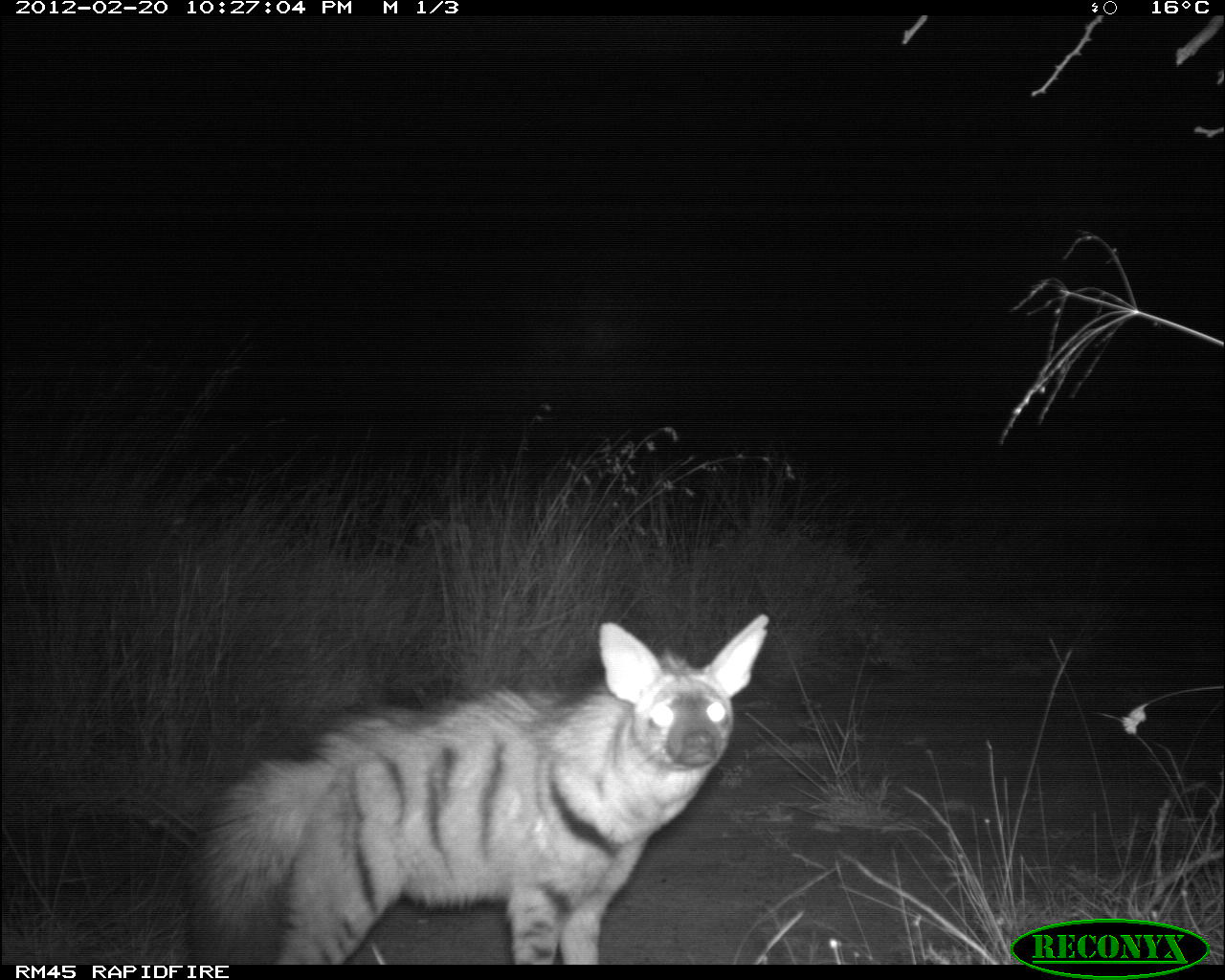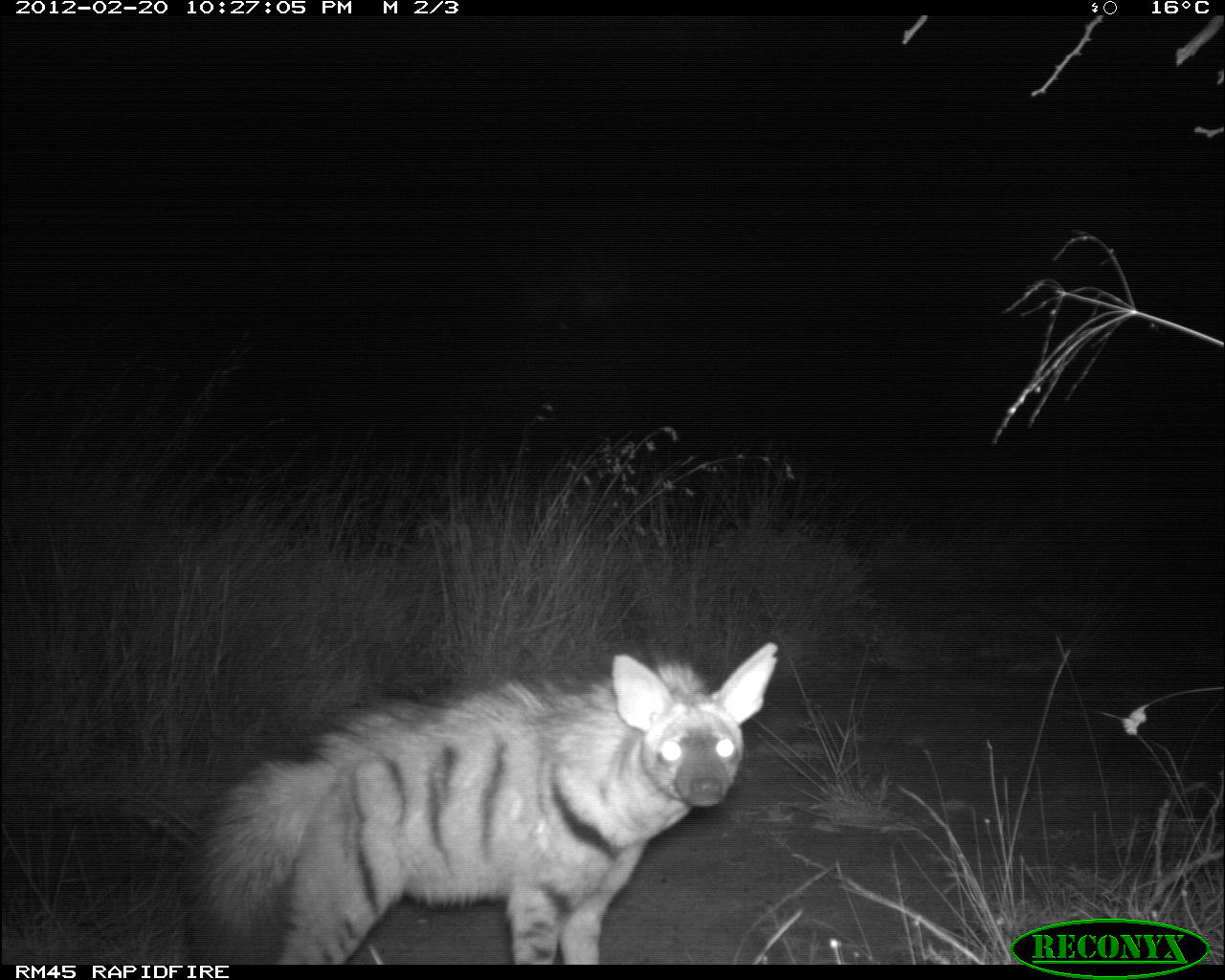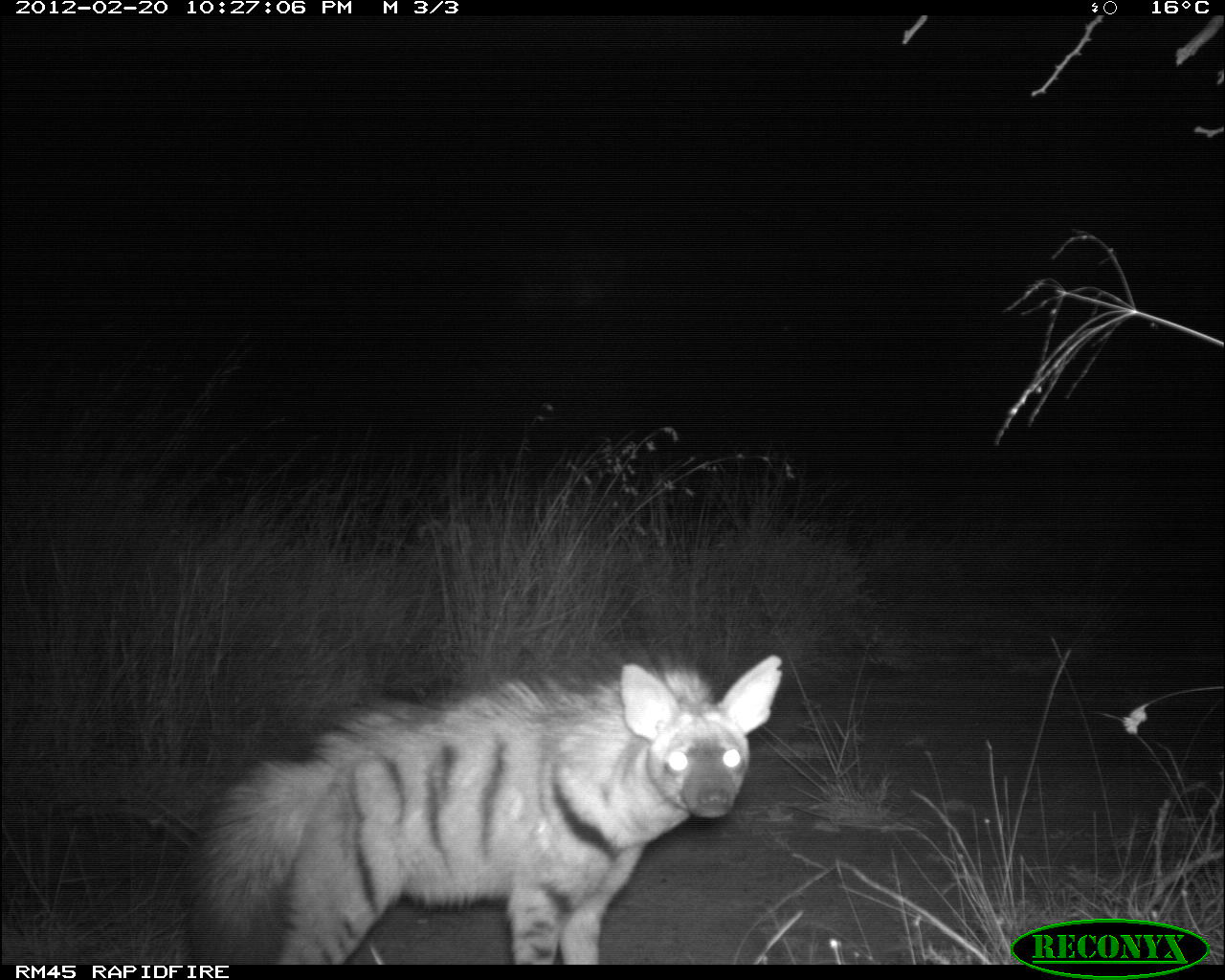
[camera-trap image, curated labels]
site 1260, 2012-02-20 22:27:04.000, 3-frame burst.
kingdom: Animalia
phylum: Chordata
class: Mammalia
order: Carnivora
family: Hyaenidae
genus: Proteles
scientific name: Proteles cristatus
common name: aardwolf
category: proteles cristata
Proteles cristata (aardwolf) (Proteles cristatus), count 1.